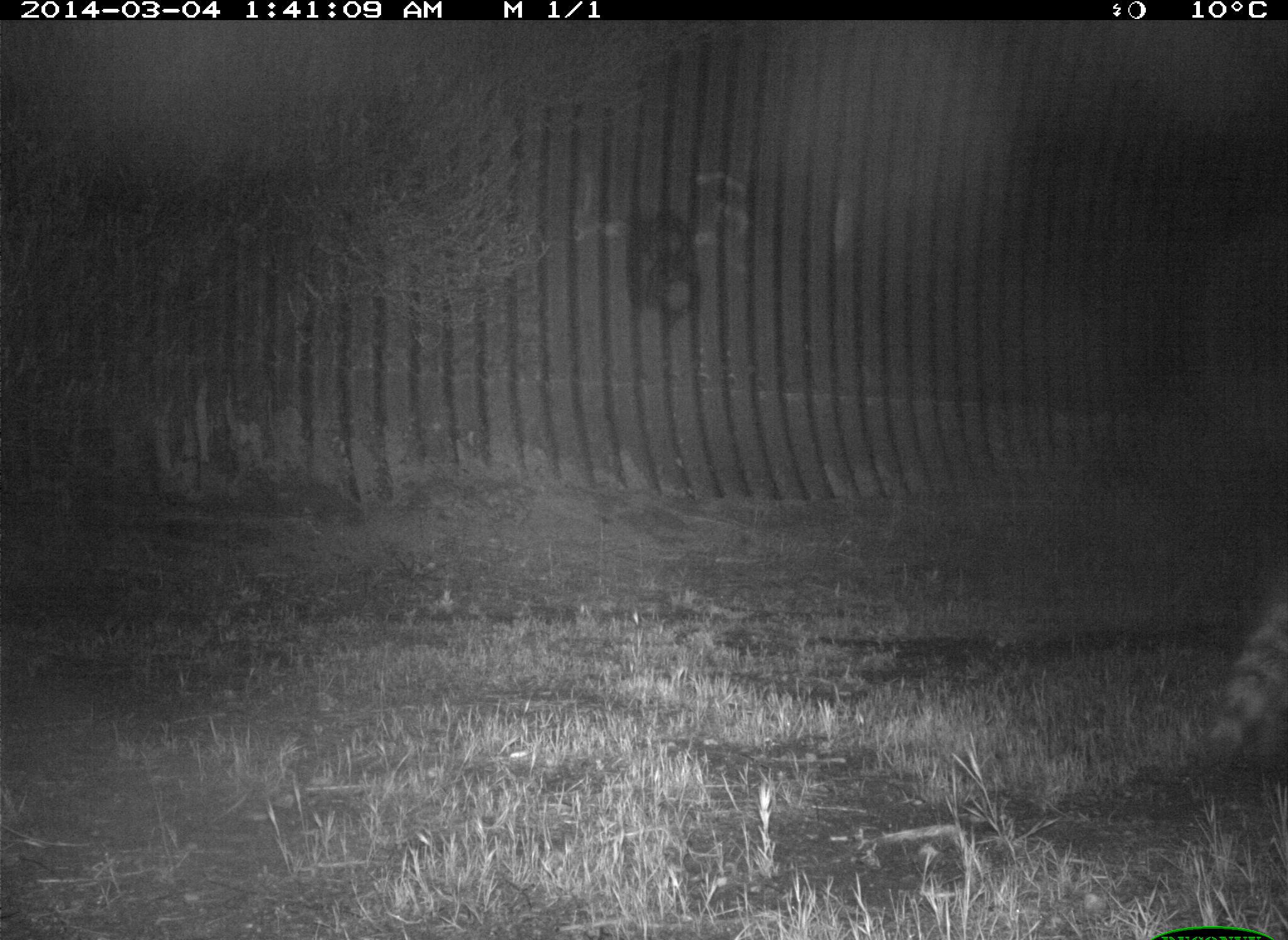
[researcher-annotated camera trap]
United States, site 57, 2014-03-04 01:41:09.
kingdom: Animalia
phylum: Chordata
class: Mammalia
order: Carnivora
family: Procyonidae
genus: Procyon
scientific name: Procyon lotor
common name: raccoon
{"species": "raccoon (Procyon lotor)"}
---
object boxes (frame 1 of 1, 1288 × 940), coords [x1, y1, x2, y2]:
raccoon: [1200, 589, 1288, 772]